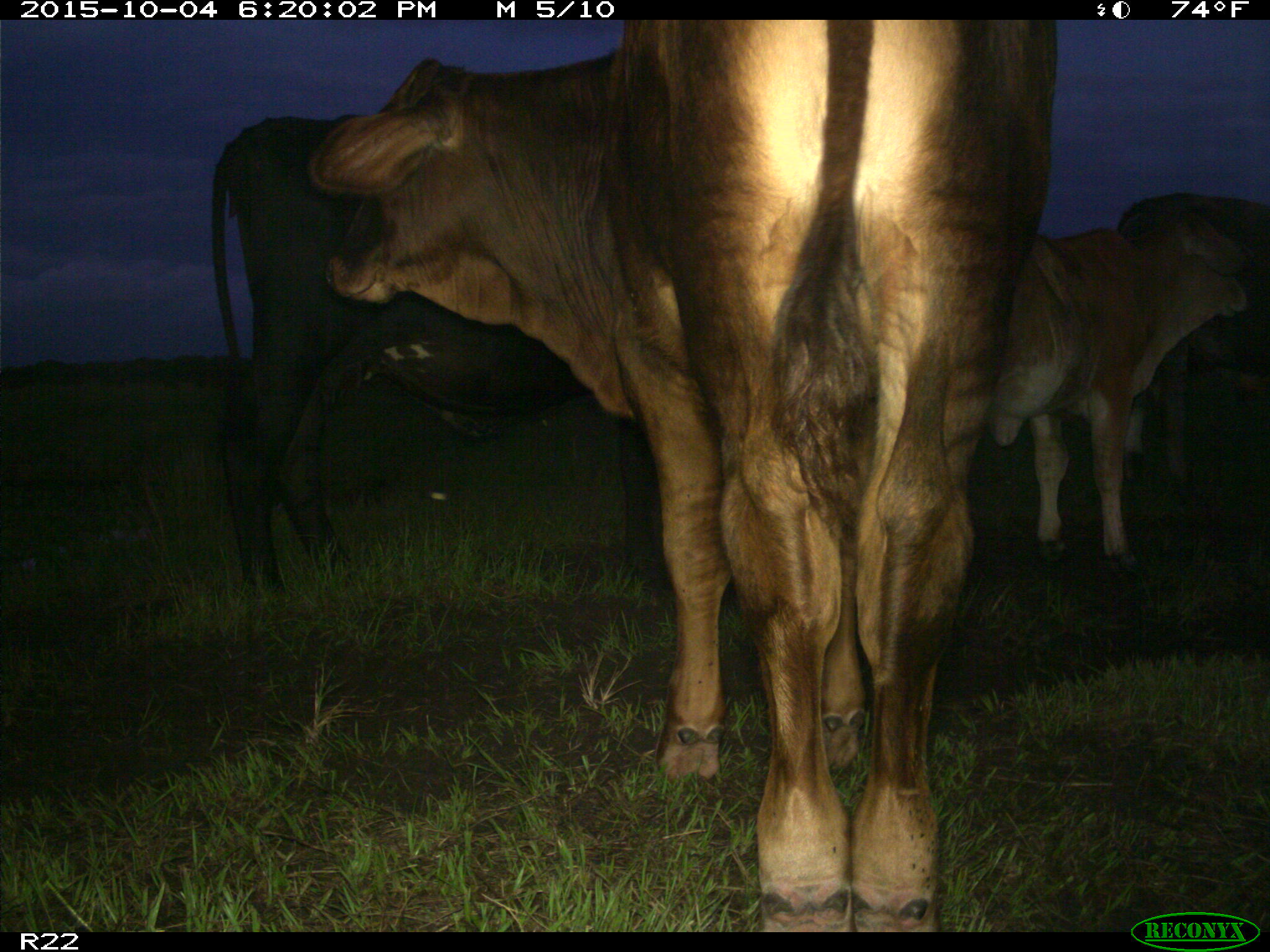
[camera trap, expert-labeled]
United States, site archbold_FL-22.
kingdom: Animalia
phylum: Chordata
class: Mammalia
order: Artiodactyla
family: Bovidae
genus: Bos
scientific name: Bos taurus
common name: domestic cow